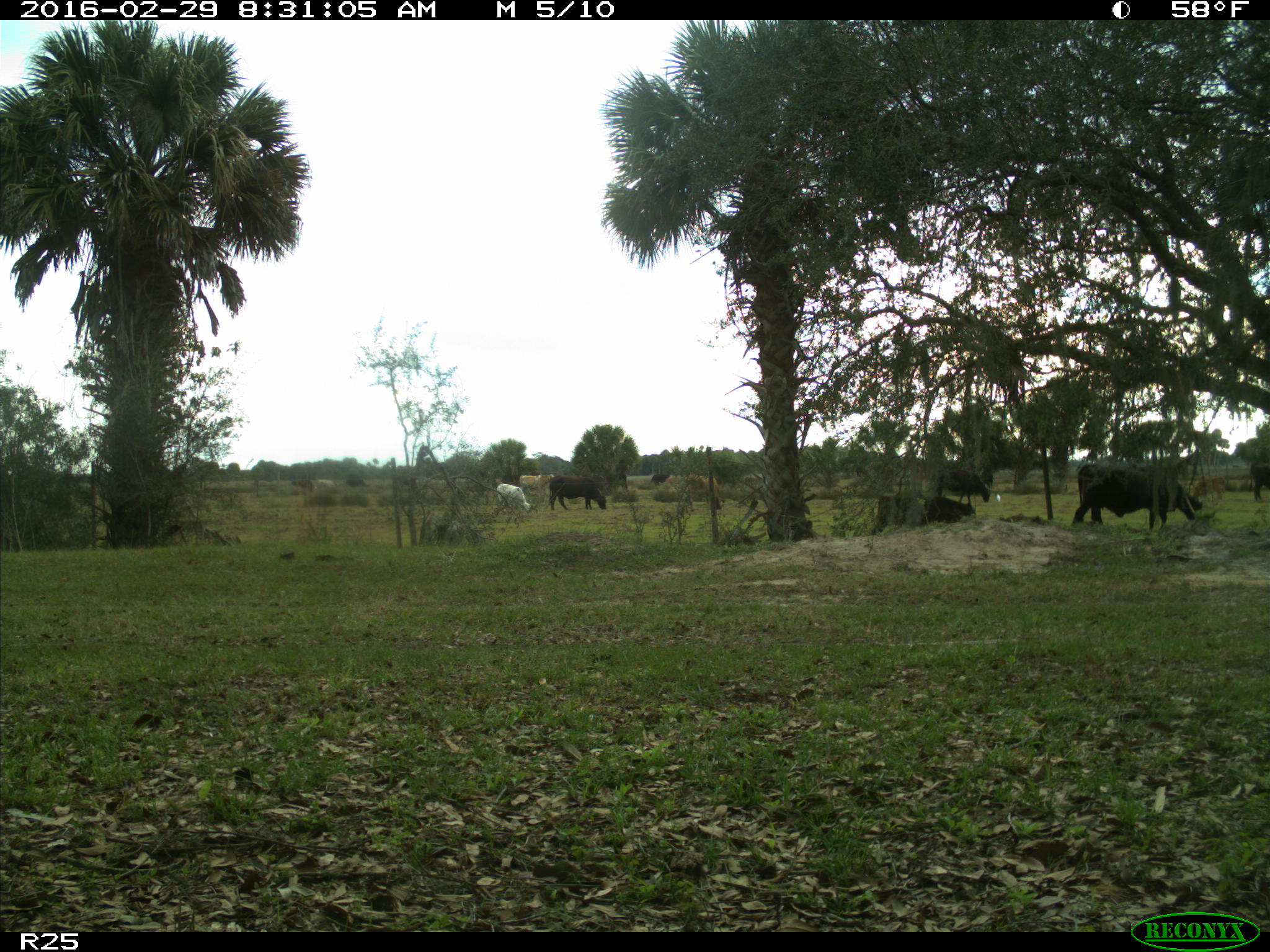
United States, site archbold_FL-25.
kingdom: Animalia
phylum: Chordata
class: Mammalia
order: Artiodactyla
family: Bovidae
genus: Bos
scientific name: Bos taurus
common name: domestic cow